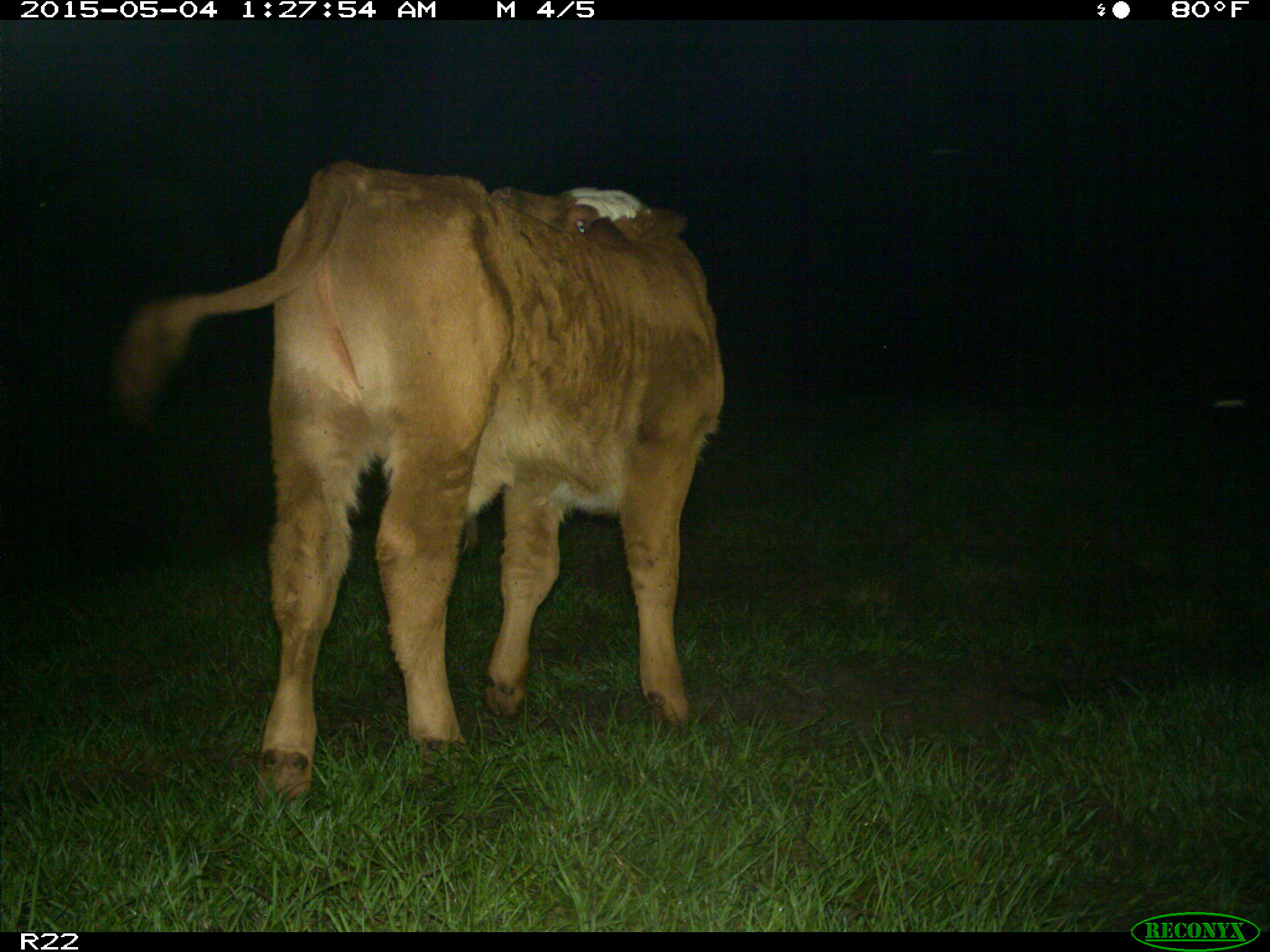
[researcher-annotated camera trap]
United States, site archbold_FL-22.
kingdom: Animalia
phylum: Chordata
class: Mammalia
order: Artiodactyla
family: Bovidae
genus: Bos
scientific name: Bos taurus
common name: domestic cow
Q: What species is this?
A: Bos taurus (domestic cow).